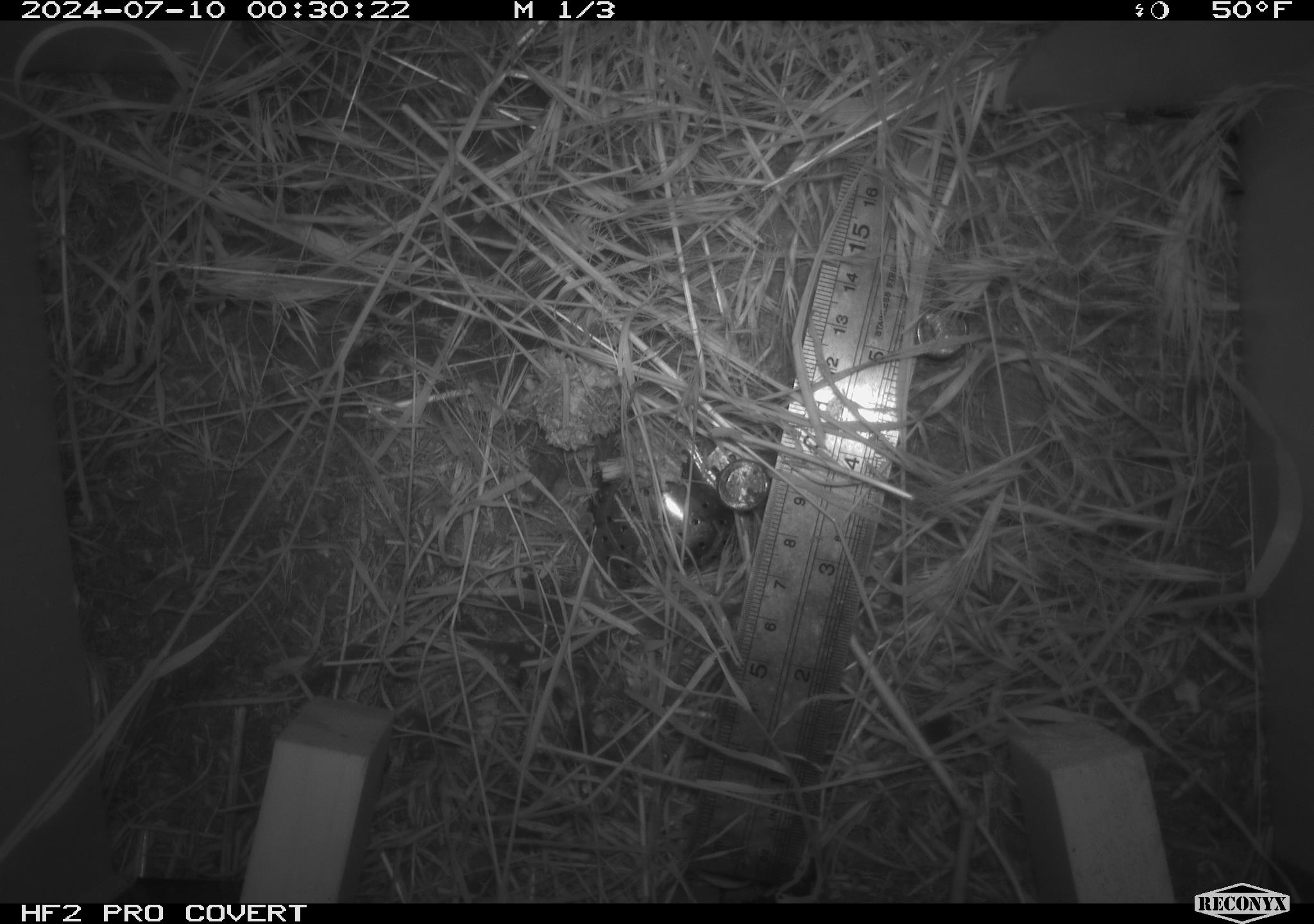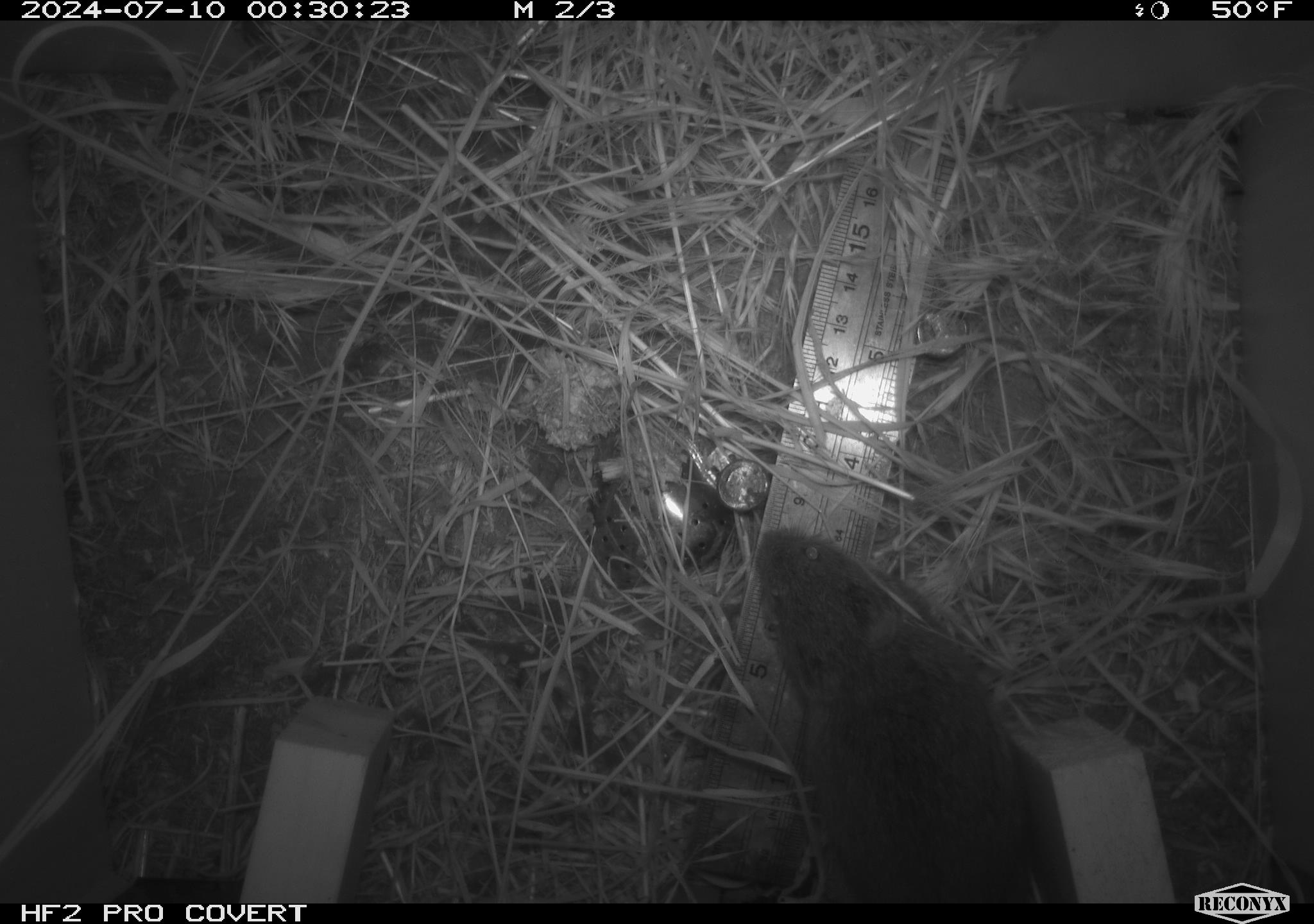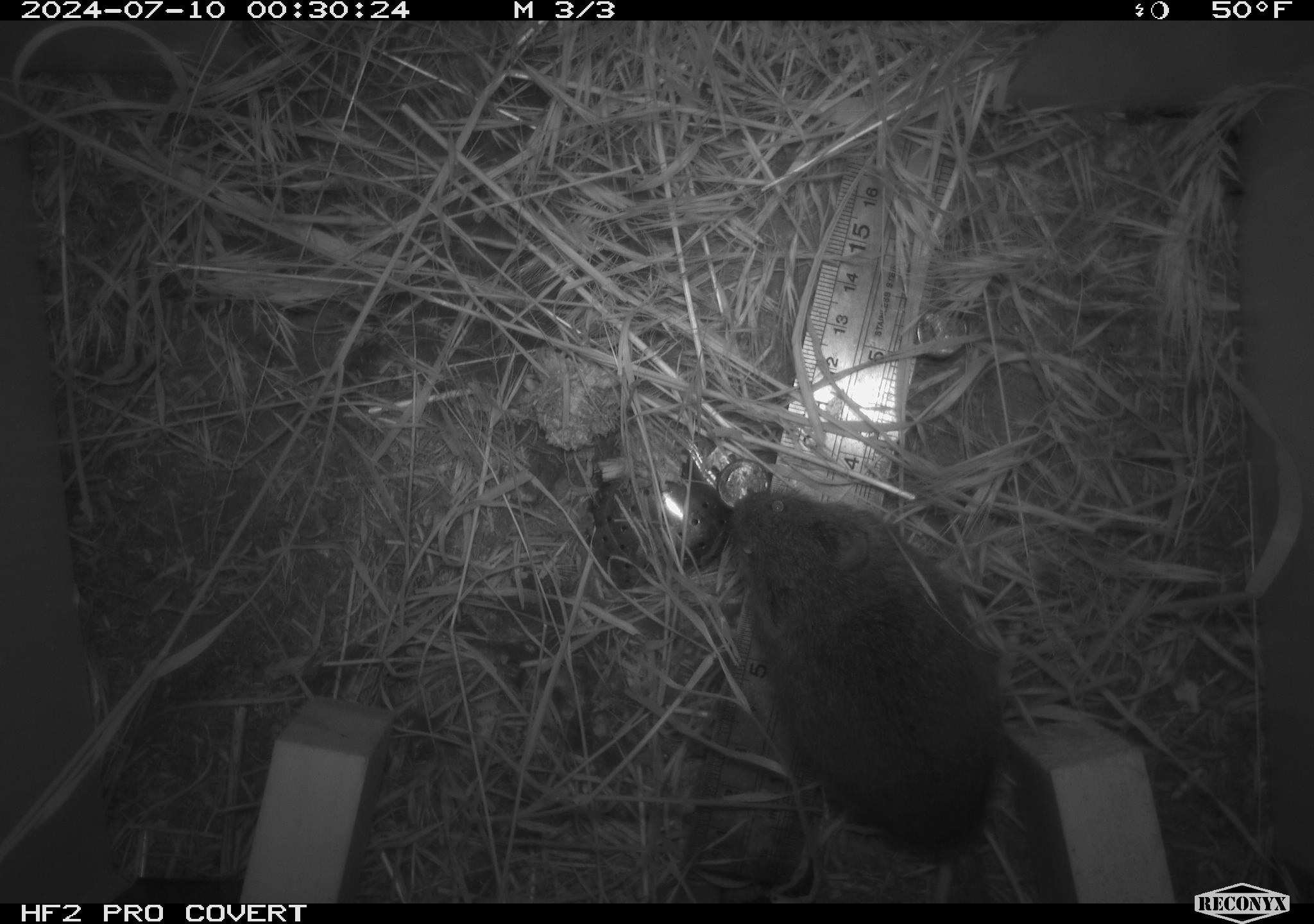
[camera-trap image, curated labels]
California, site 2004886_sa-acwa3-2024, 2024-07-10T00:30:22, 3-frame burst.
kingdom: Animalia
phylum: Chordata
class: Mammalia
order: Rodentia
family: Cricetidae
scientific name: Arvicolinae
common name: voles, lemmings, and muskrats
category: arvicolinae subfamily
Arvicolinae subfamily (voles, lemmings, and muskrats) (Arvicolinae).